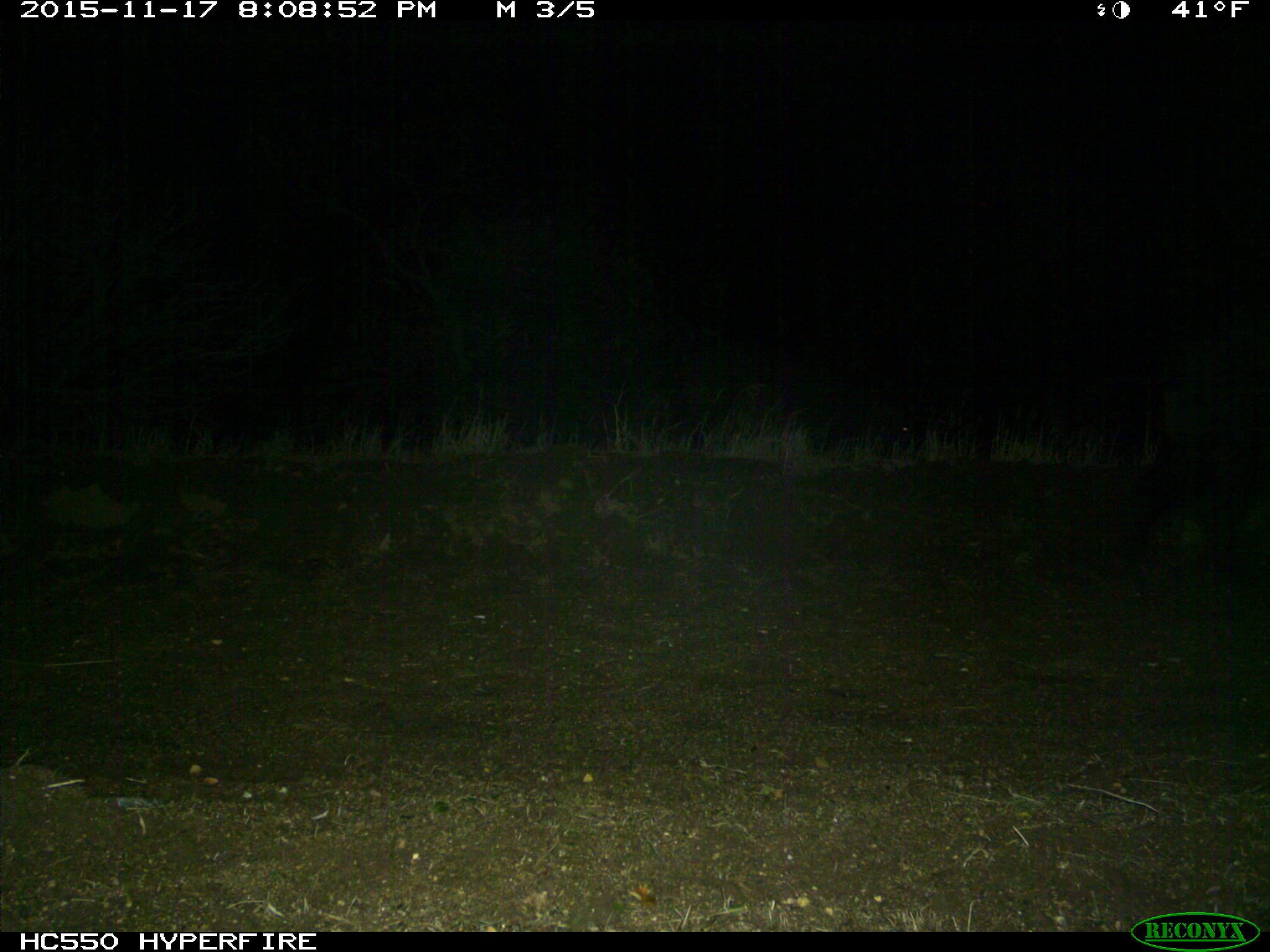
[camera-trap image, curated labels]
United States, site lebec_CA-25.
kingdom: Animalia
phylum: Chordata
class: Mammalia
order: Artiodactyla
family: Suidae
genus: Sus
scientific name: Sus scrofa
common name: wild boar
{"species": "Sus scrofa (wild boar)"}